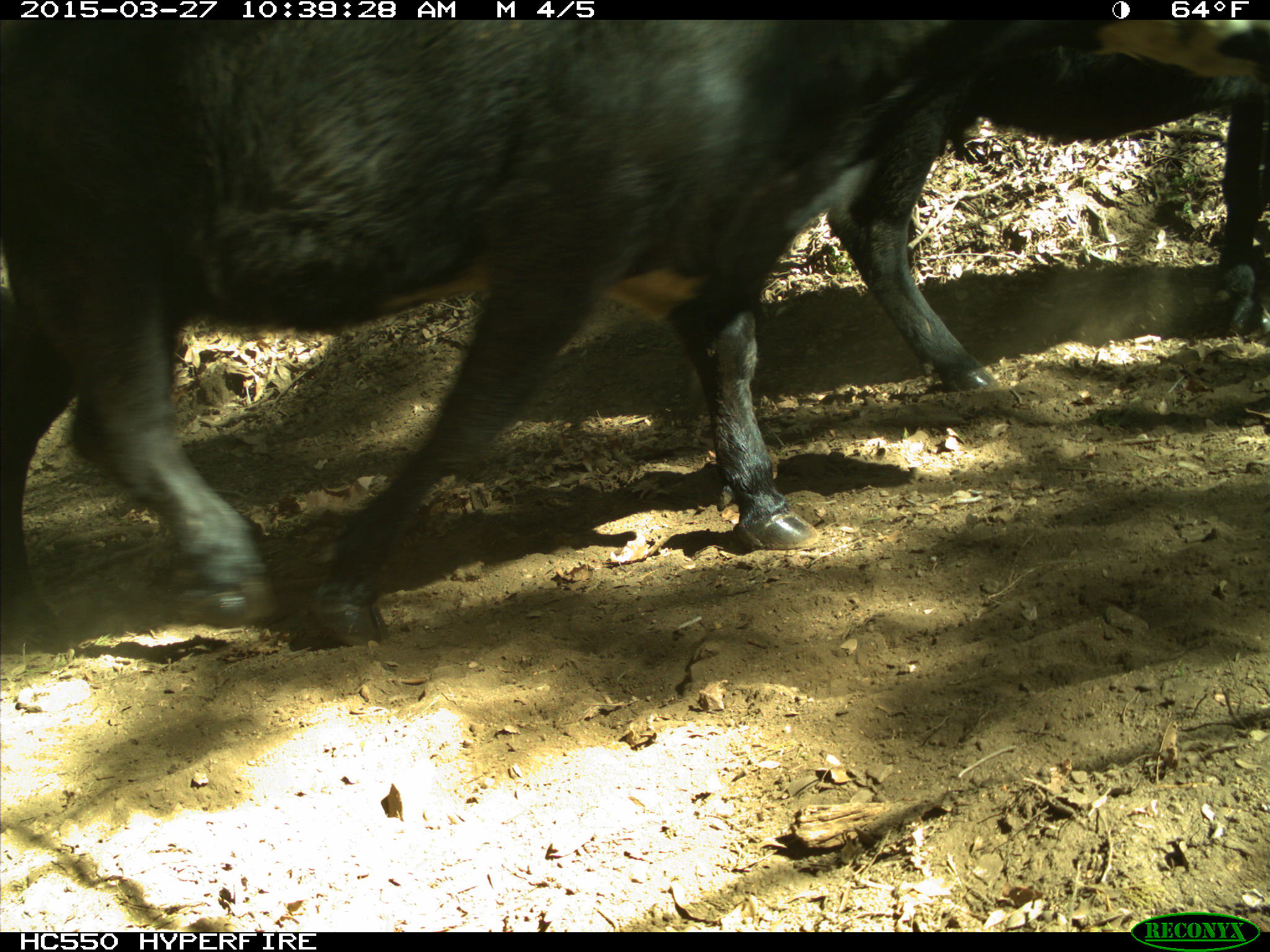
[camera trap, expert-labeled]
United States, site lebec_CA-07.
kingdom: Animalia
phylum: Chordata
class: Mammalia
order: Artiodactyla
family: Bovidae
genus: Bos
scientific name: Bos taurus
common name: domestic cow